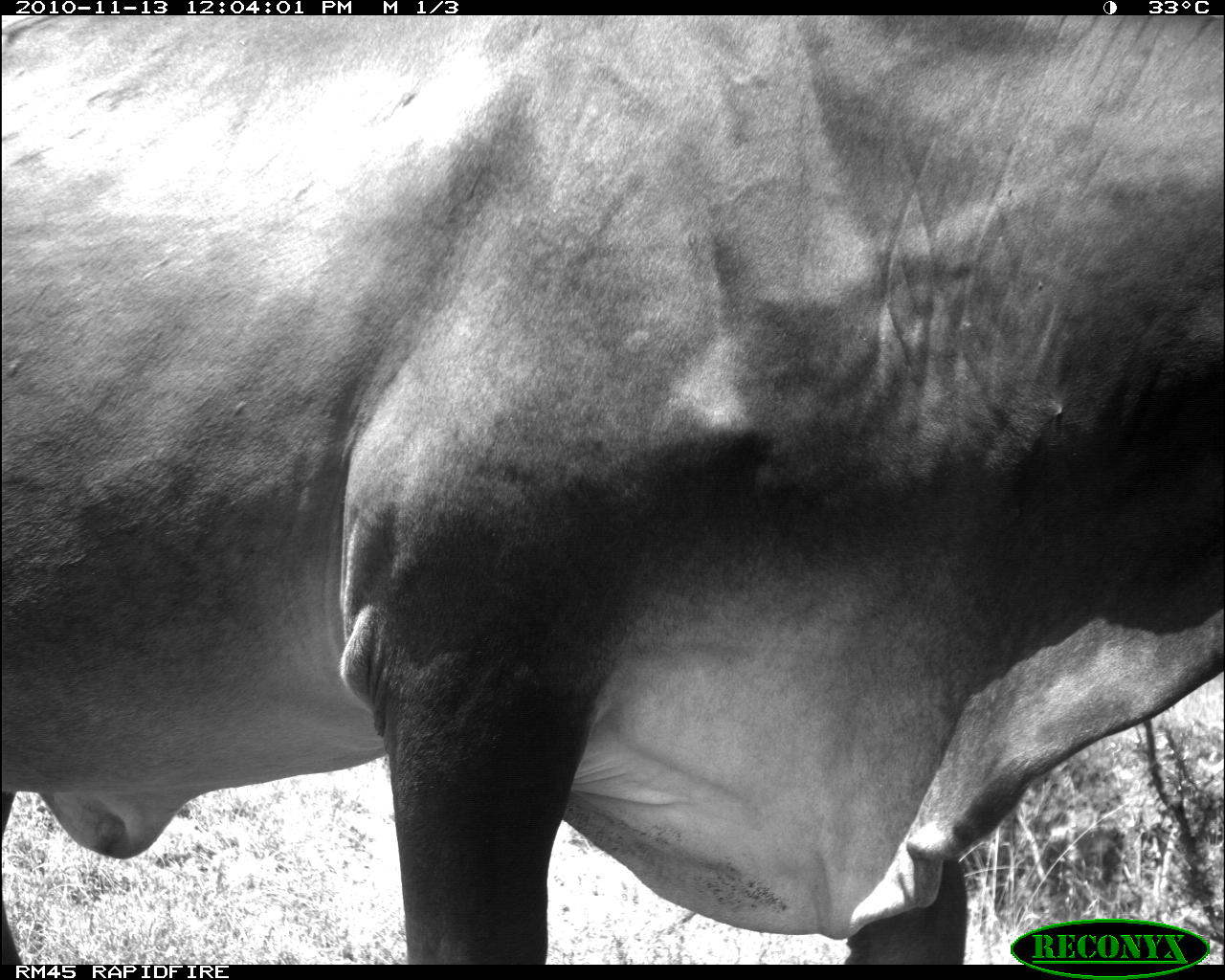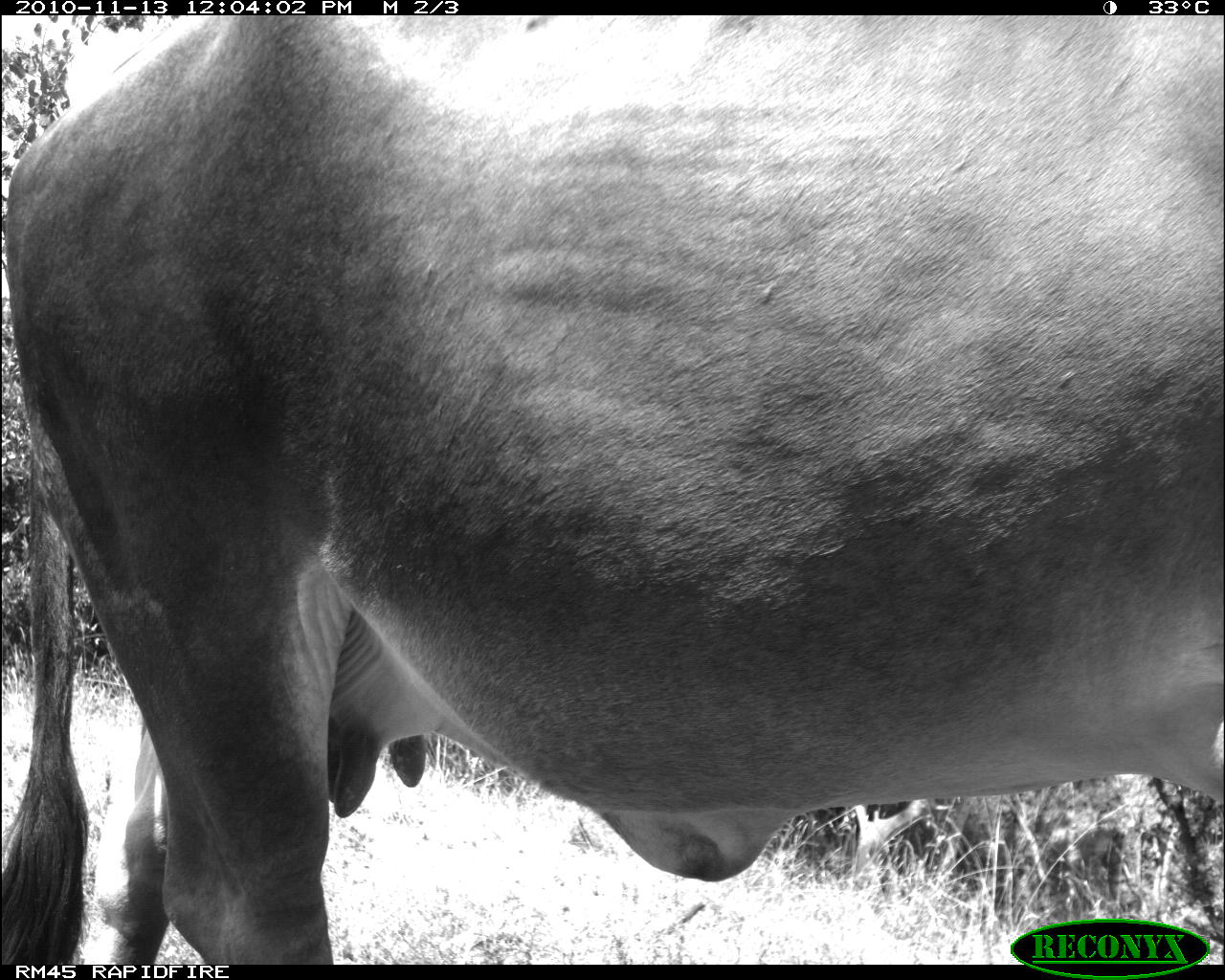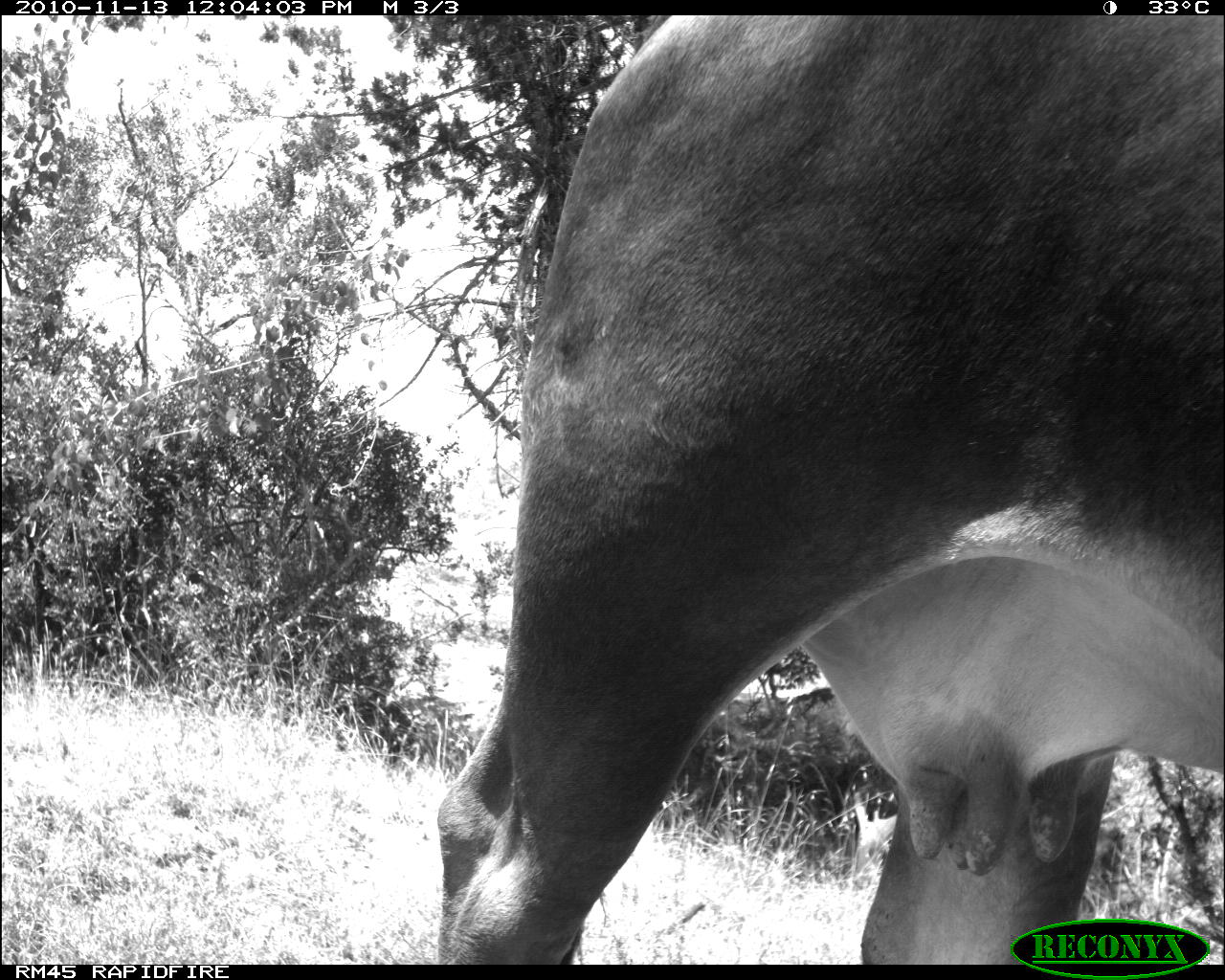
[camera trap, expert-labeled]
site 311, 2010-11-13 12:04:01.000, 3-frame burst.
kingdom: Animalia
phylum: Chordata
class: Mammalia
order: Artiodactyla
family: Bovidae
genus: Bos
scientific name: Bos taurus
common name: domestic cattle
Bos taurus (domestic cattle), count 1.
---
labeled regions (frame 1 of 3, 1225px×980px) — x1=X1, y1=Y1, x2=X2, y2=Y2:
bos taurus: x1=0, y1=15, x2=1225, y2=965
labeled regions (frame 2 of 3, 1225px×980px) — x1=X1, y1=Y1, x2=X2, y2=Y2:
bos taurus: x1=0, y1=14, x2=1225, y2=965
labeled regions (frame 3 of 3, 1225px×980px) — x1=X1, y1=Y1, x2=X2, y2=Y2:
bos taurus: x1=436, y1=13, x2=1225, y2=966